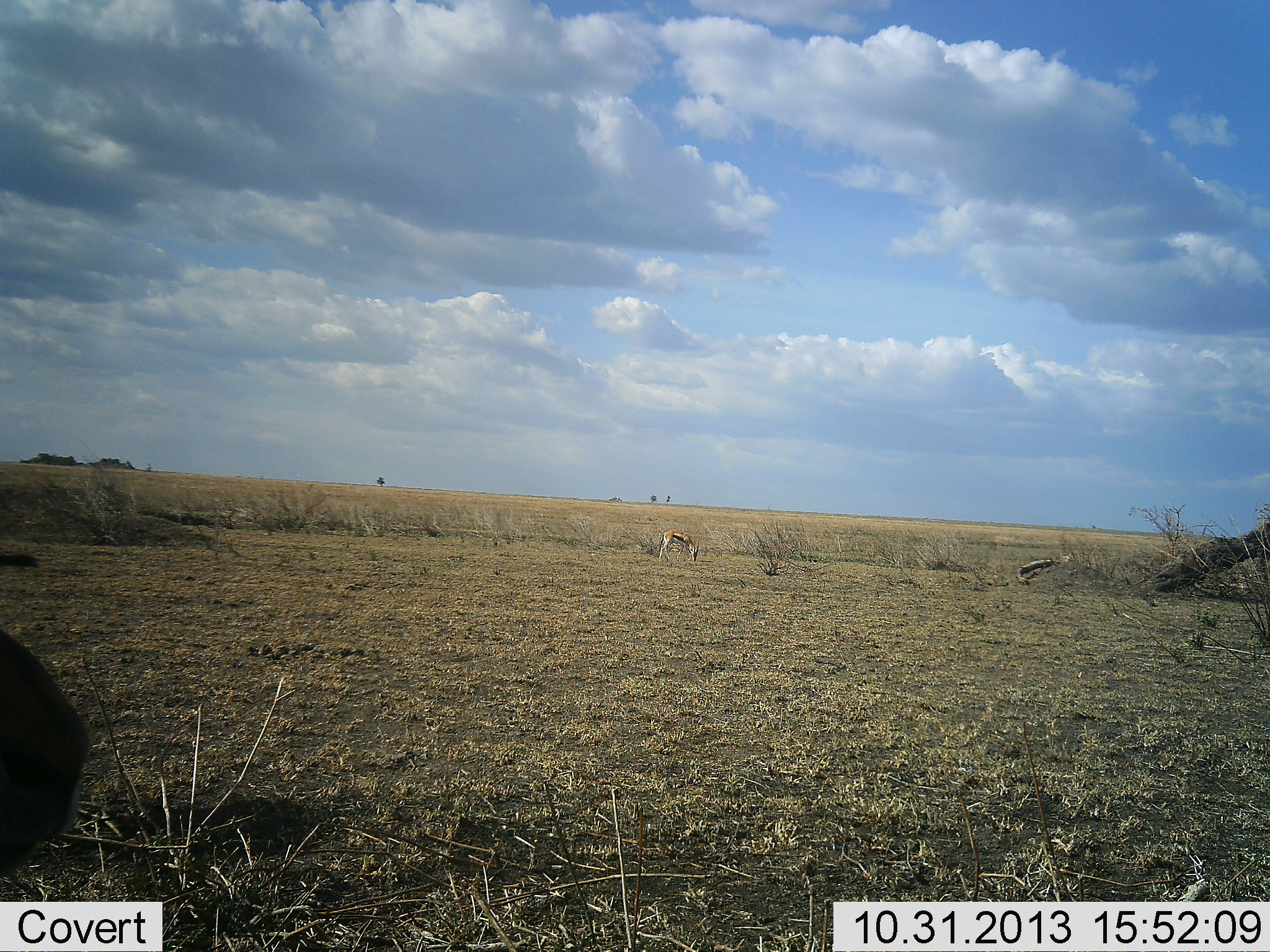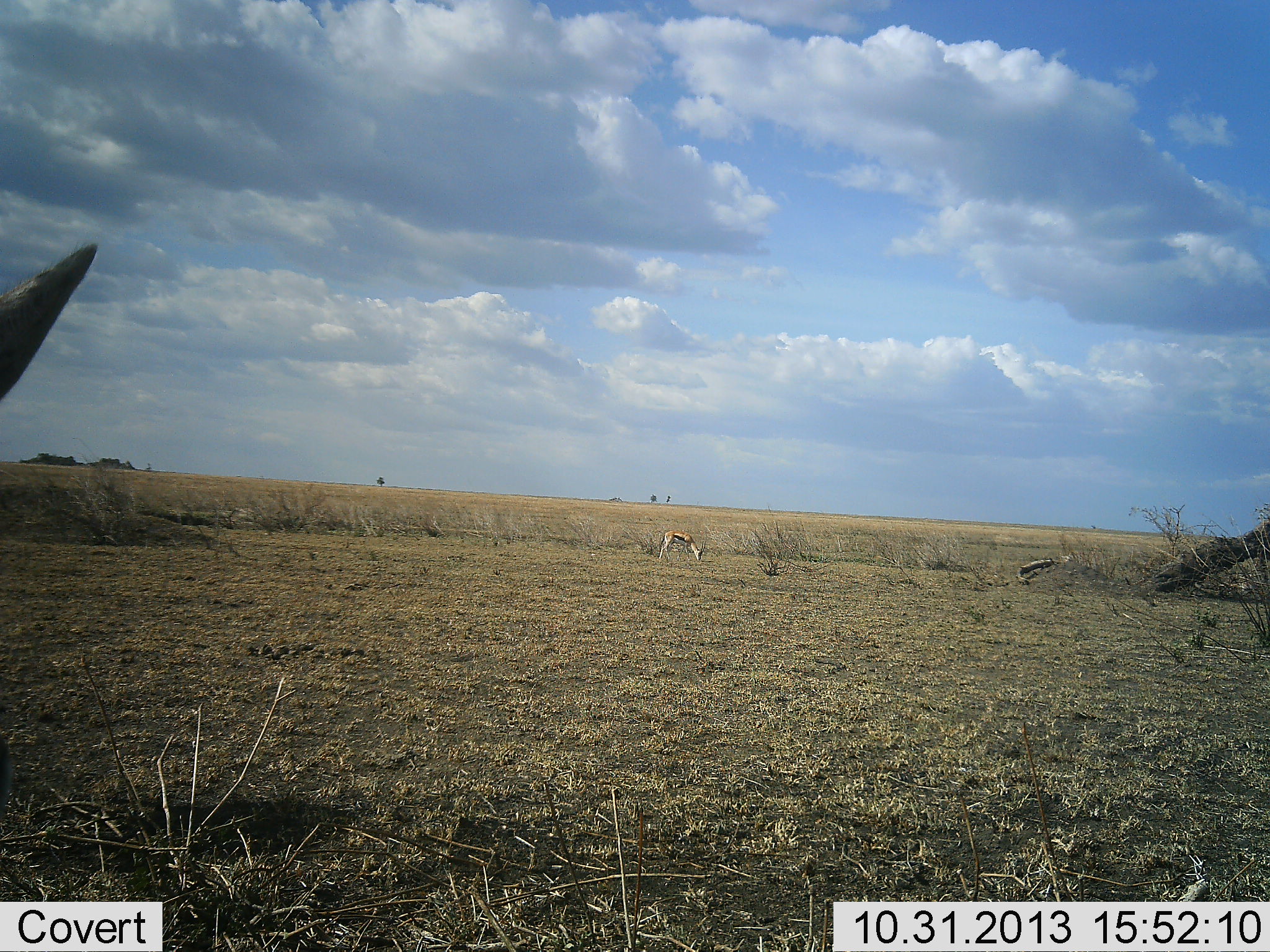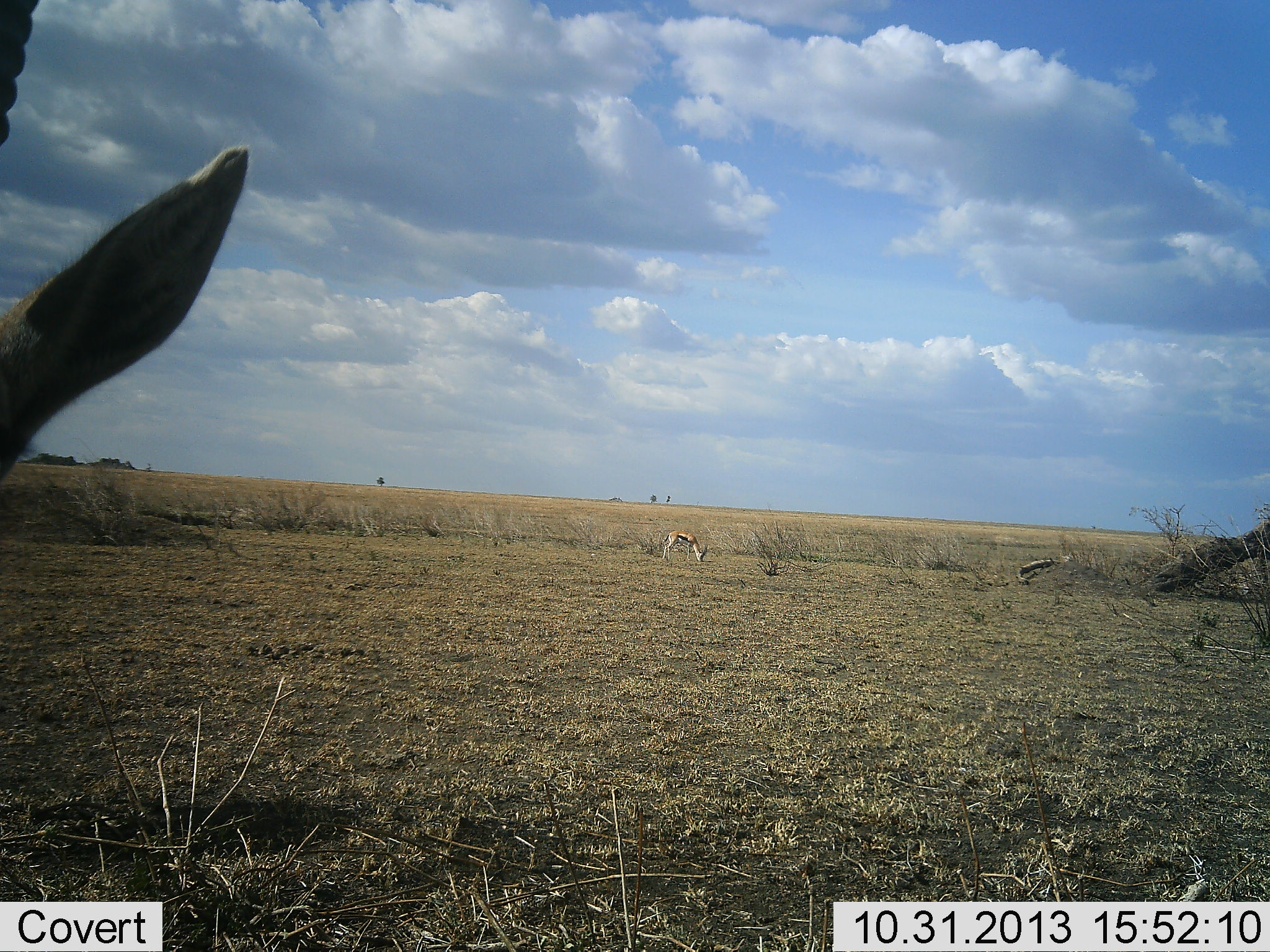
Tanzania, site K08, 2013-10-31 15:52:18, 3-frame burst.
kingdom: Animalia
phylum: Chordata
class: Mammalia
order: Artiodactyla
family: Bovidae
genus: Eudorcas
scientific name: Eudorcas thomsonii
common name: thomson's gazelle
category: gazellethomsons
Gazellethomsons (thomson's gazelle) (Eudorcas thomsonii), count 2. Behavior (volunteer vote fractions): standing 67%, resting 0%, moving 7%, interacting 0%. Young present (vote fraction): 0%. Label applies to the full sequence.